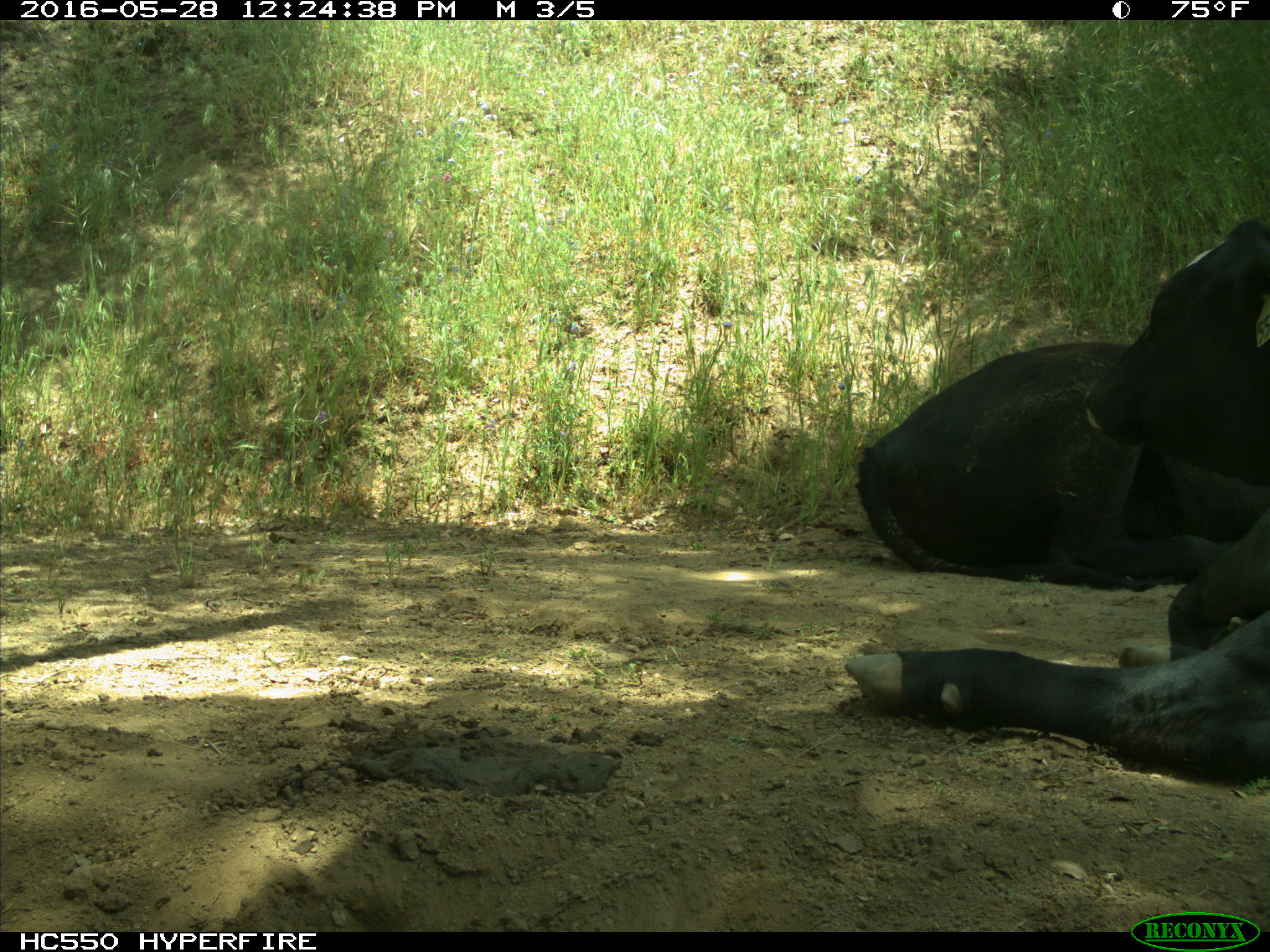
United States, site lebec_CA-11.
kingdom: Animalia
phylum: Chordata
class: Mammalia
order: Artiodactyla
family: Bovidae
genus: Bos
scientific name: Bos taurus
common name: domestic cow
Bos taurus (domestic cow).